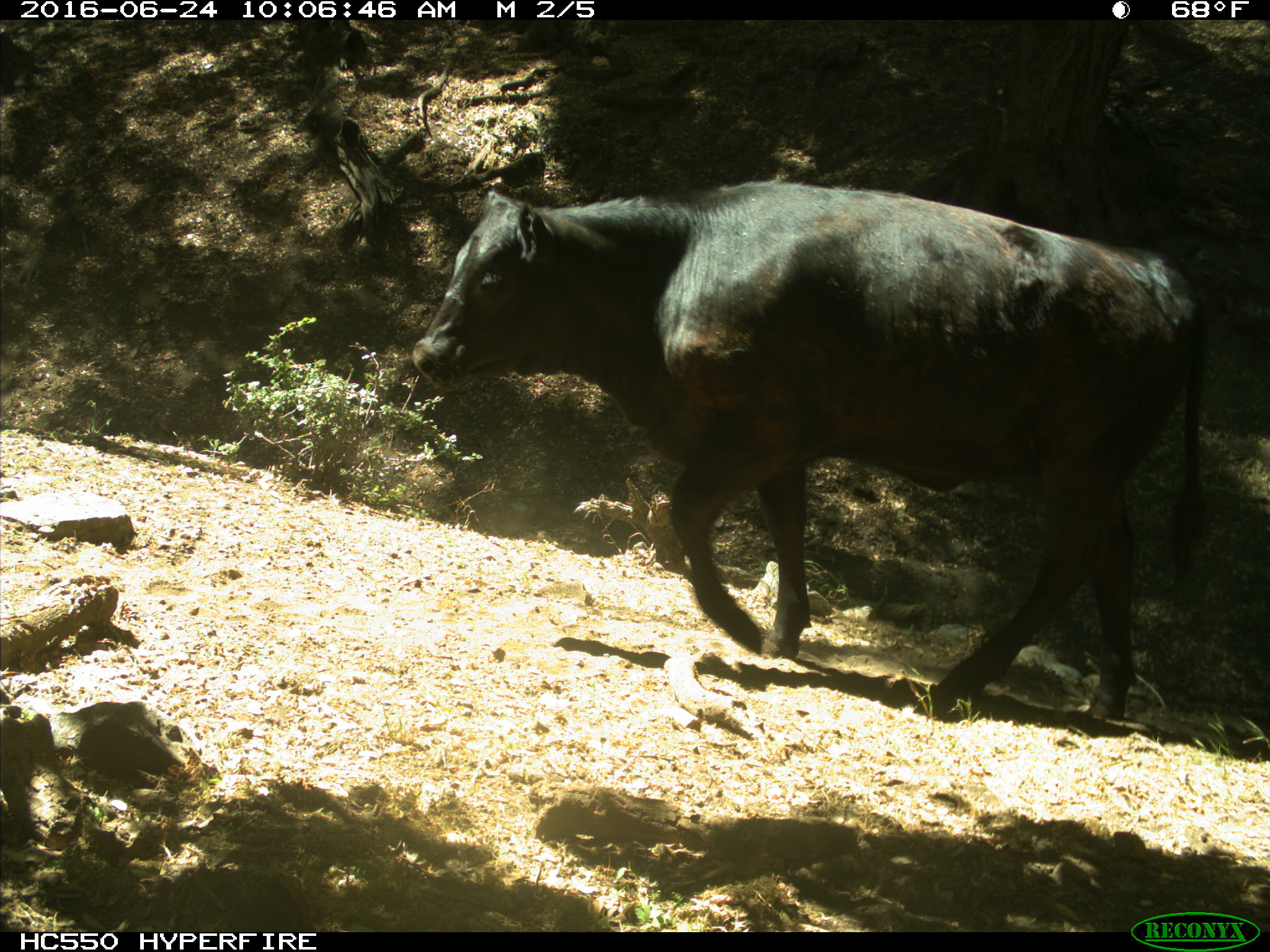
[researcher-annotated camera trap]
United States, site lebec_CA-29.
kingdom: Animalia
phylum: Chordata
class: Mammalia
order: Artiodactyla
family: Bovidae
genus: Bos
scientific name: Bos taurus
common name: domestic cow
Bos taurus (domestic cow).